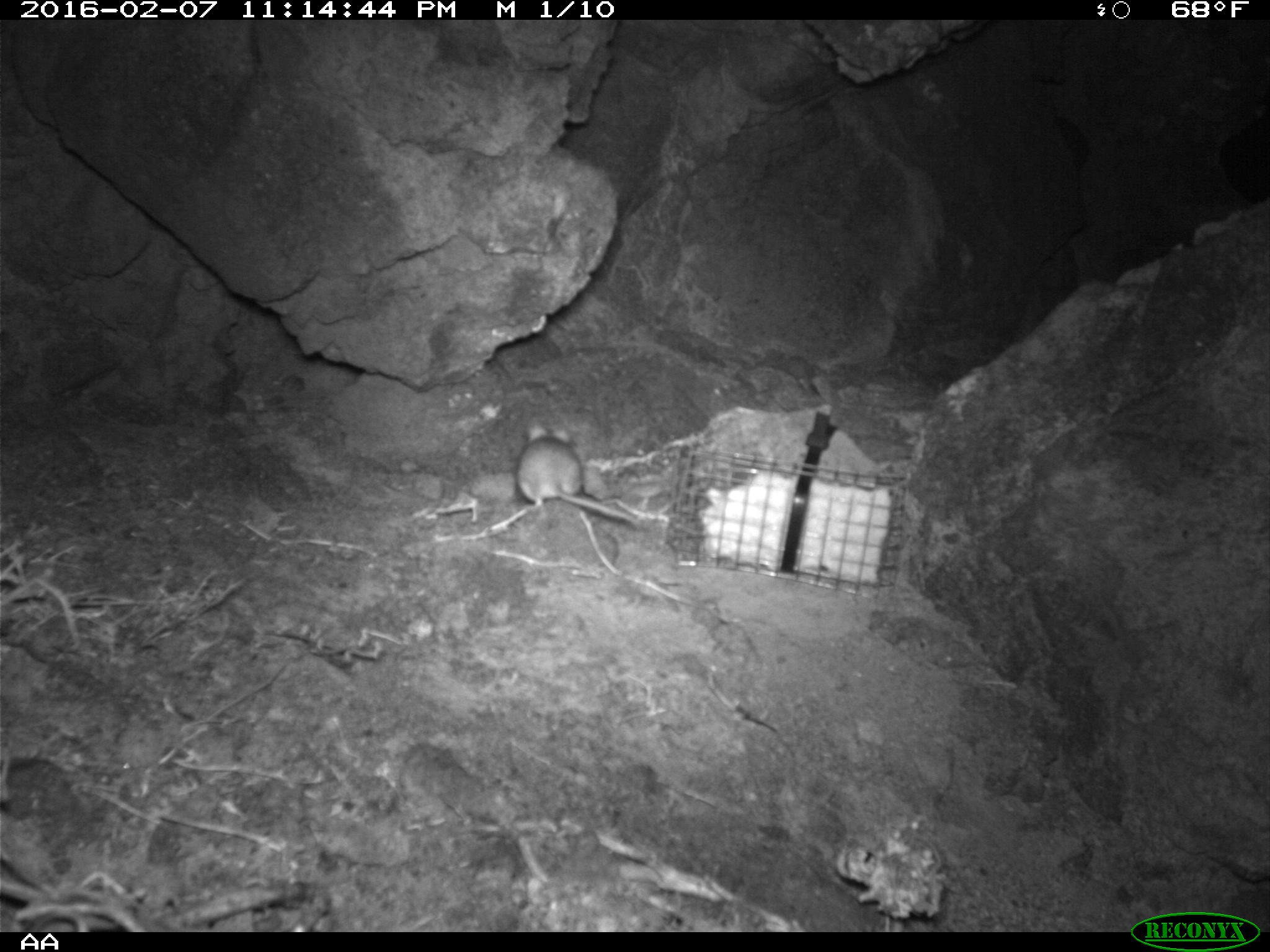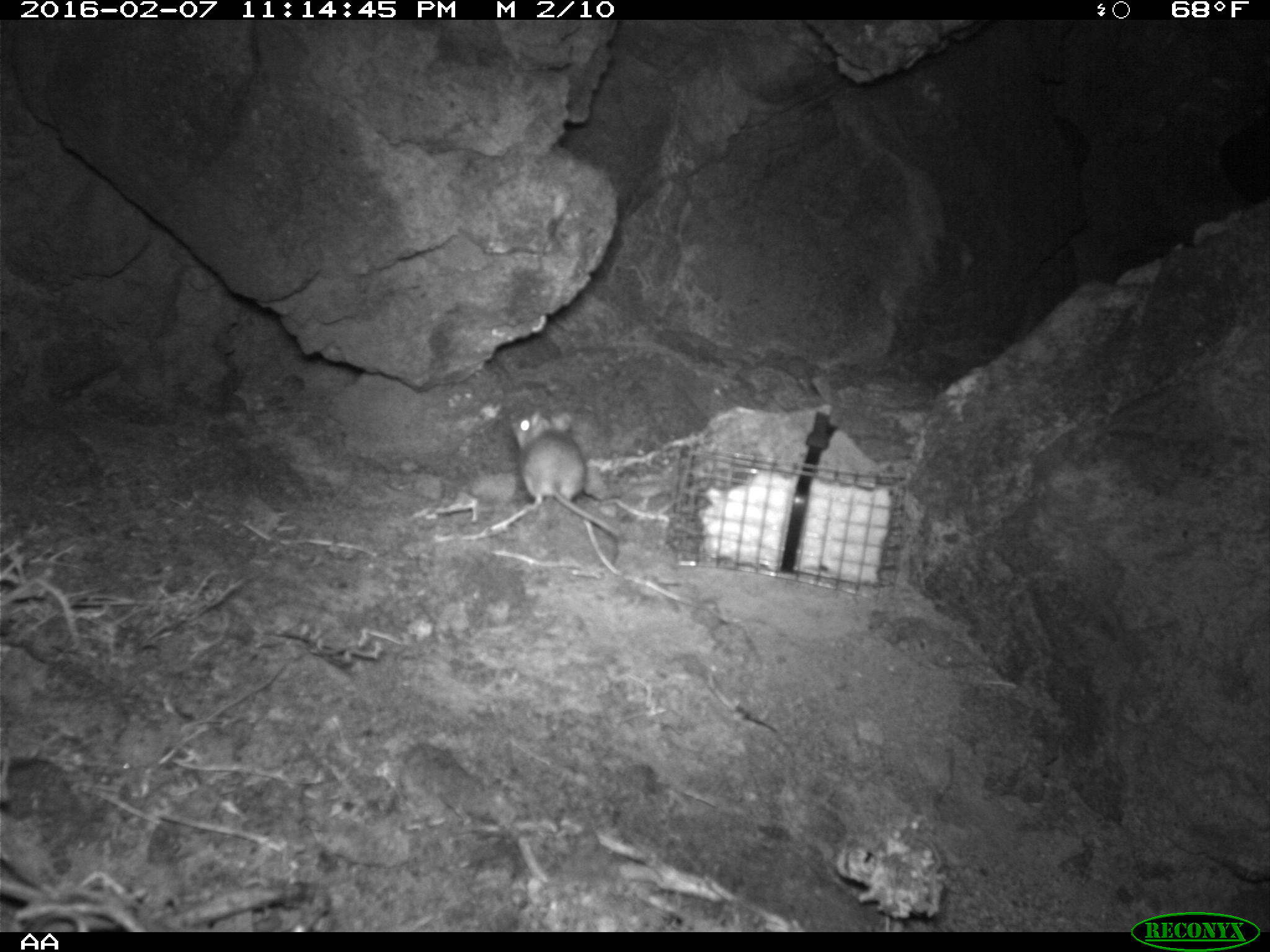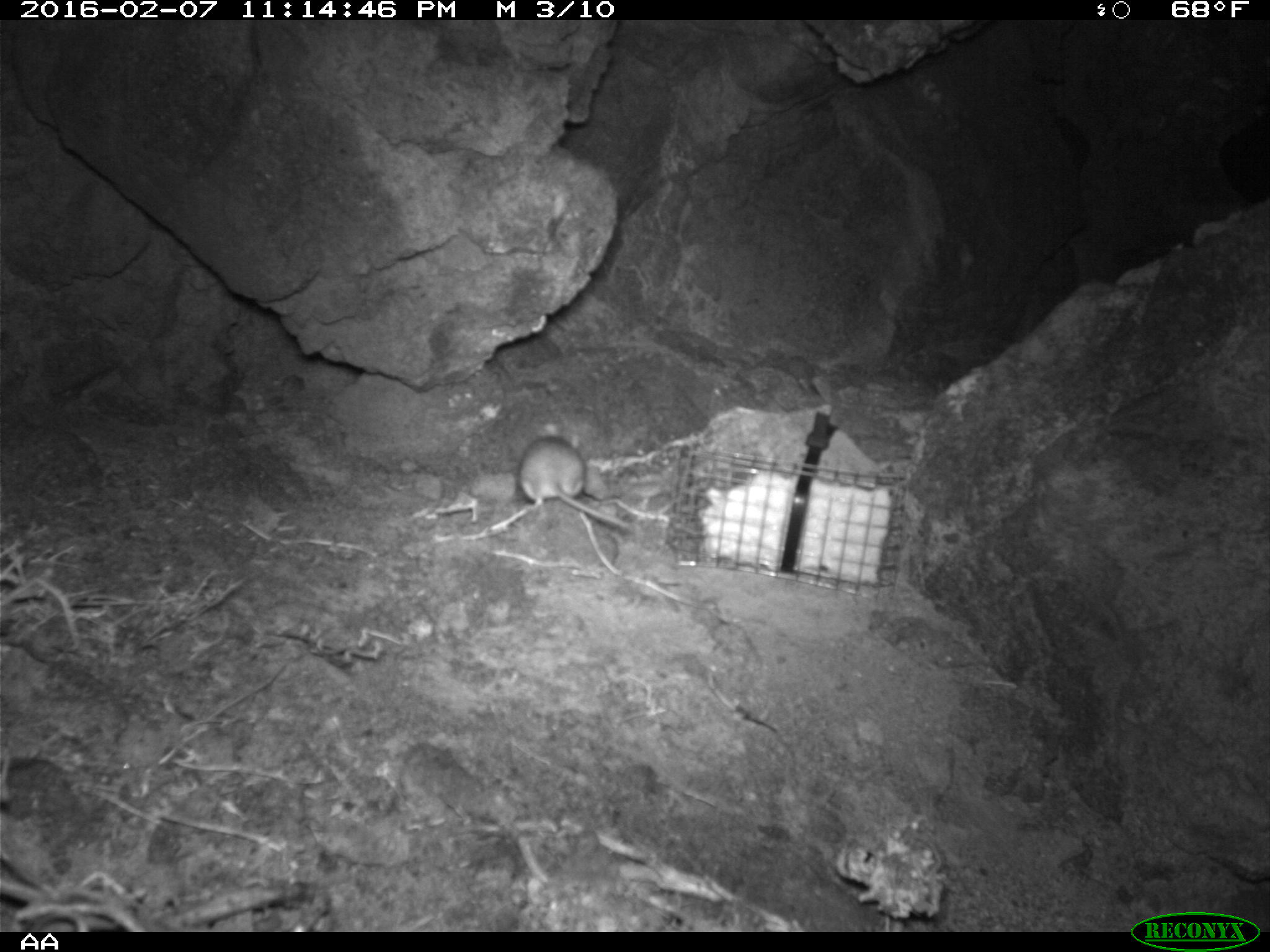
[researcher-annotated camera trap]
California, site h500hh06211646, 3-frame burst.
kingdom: Animalia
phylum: Chordata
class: Mammalia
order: Rodentia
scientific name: Rodentia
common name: rodent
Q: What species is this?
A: Rodent (Rodentia).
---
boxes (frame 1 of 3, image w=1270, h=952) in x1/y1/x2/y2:
rodent: 516/425/638/524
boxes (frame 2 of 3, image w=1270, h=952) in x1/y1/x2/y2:
rodent: 510/407/624/539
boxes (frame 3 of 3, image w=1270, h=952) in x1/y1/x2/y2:
rodent: 517/419/631/531